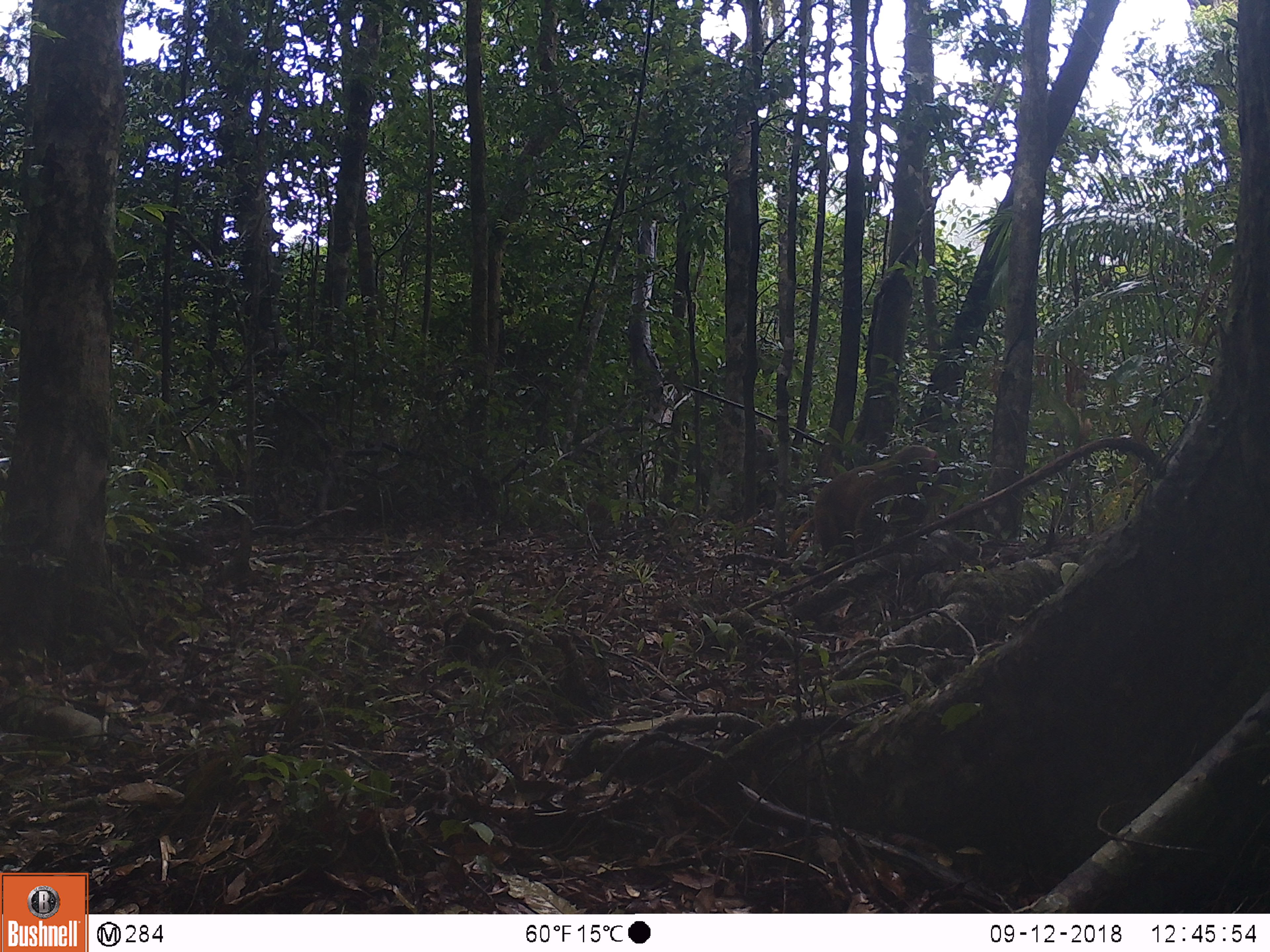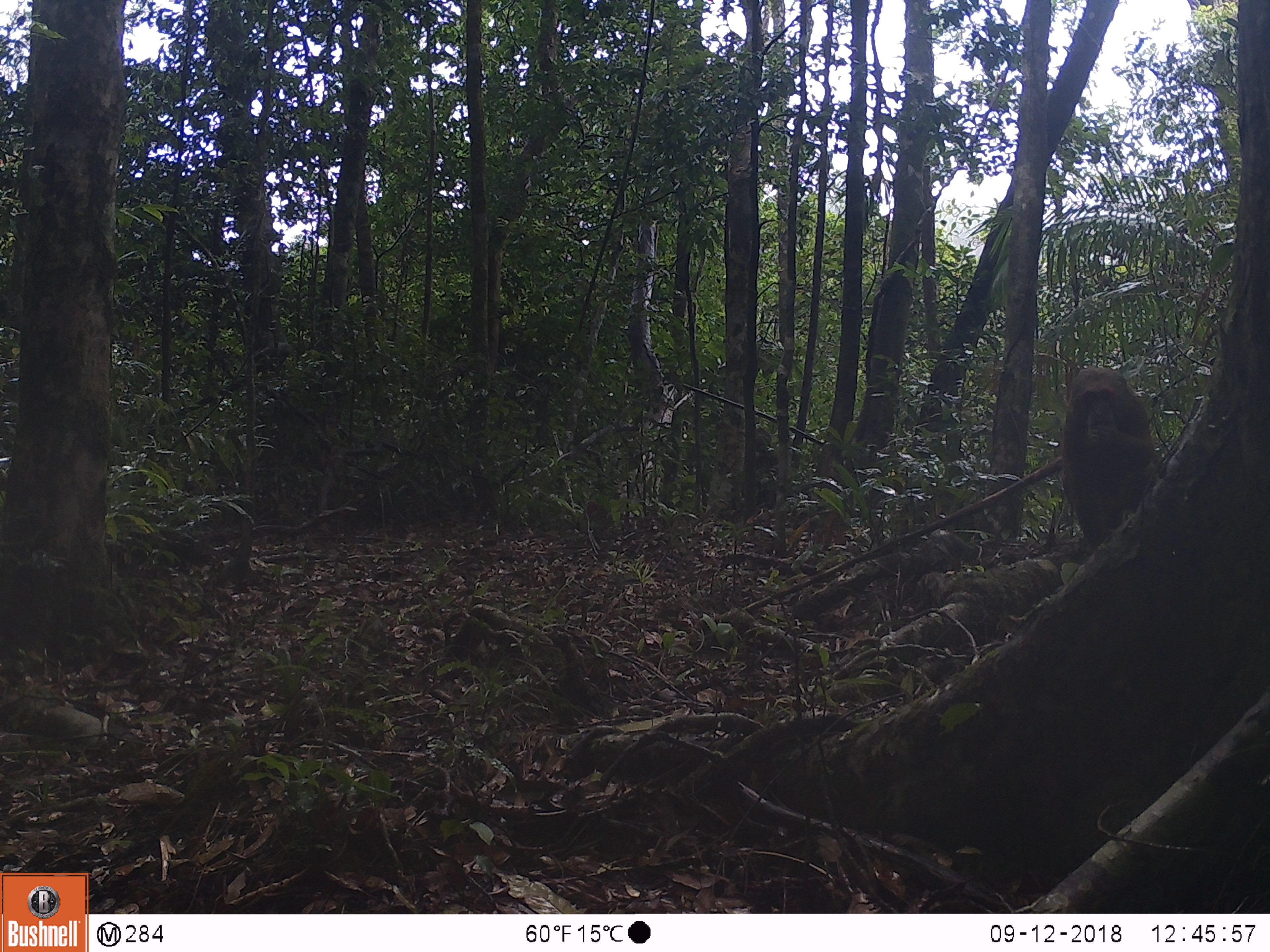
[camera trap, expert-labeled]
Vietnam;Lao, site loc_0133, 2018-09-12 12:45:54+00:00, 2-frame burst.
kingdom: Animalia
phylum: Chordata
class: Mammalia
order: Primates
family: Cercopithecidae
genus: Macaca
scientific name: Macaca arctoides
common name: stump-tailed macaque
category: stump tailed macaque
Stump tailed macaque (stump-tailed macaque) (Macaca arctoides). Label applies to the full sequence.